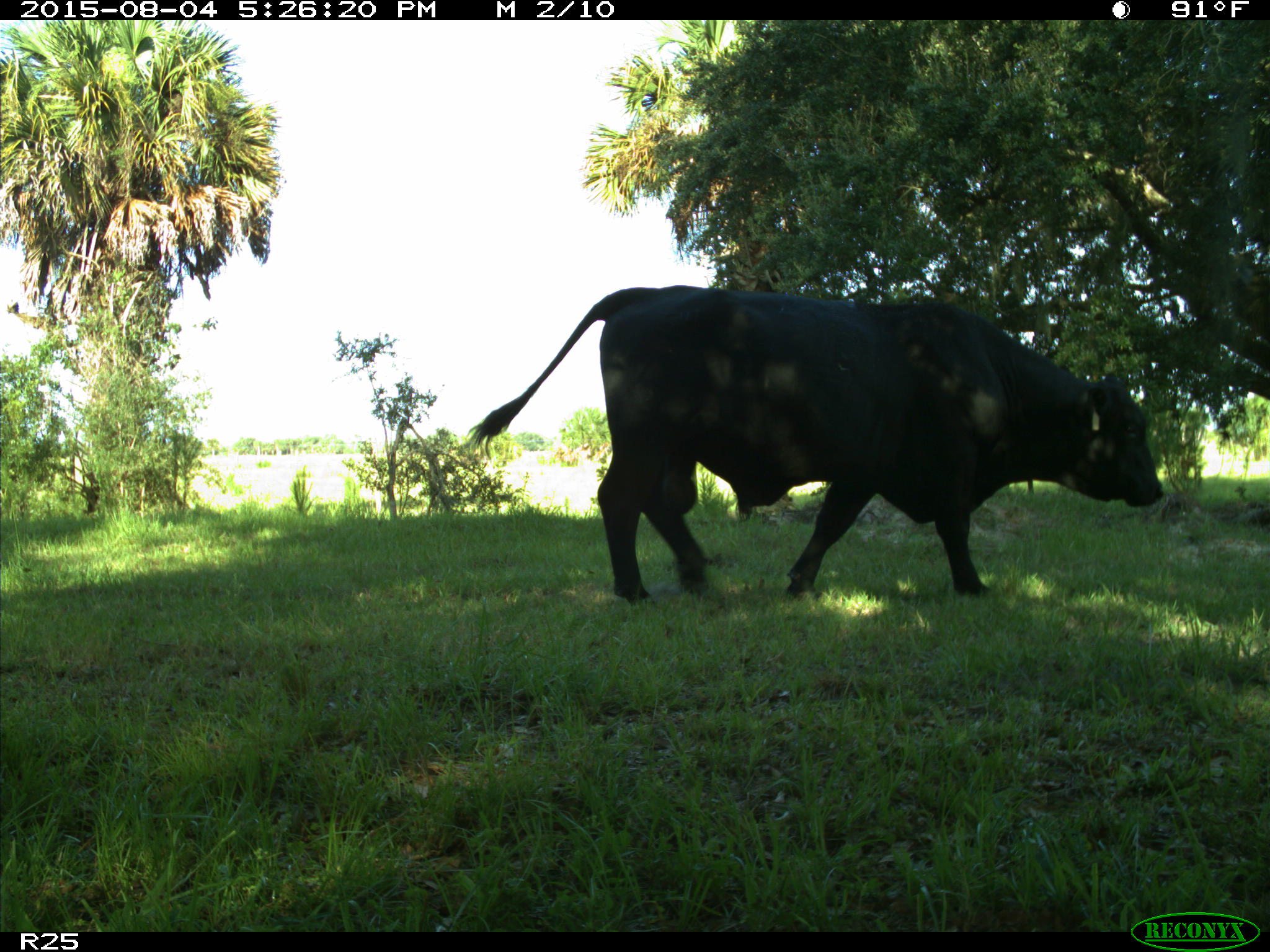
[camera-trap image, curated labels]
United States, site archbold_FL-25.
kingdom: Animalia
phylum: Chordata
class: Mammalia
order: Artiodactyla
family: Bovidae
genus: Bos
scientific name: Bos taurus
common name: domestic cow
Bos taurus (domestic cow).